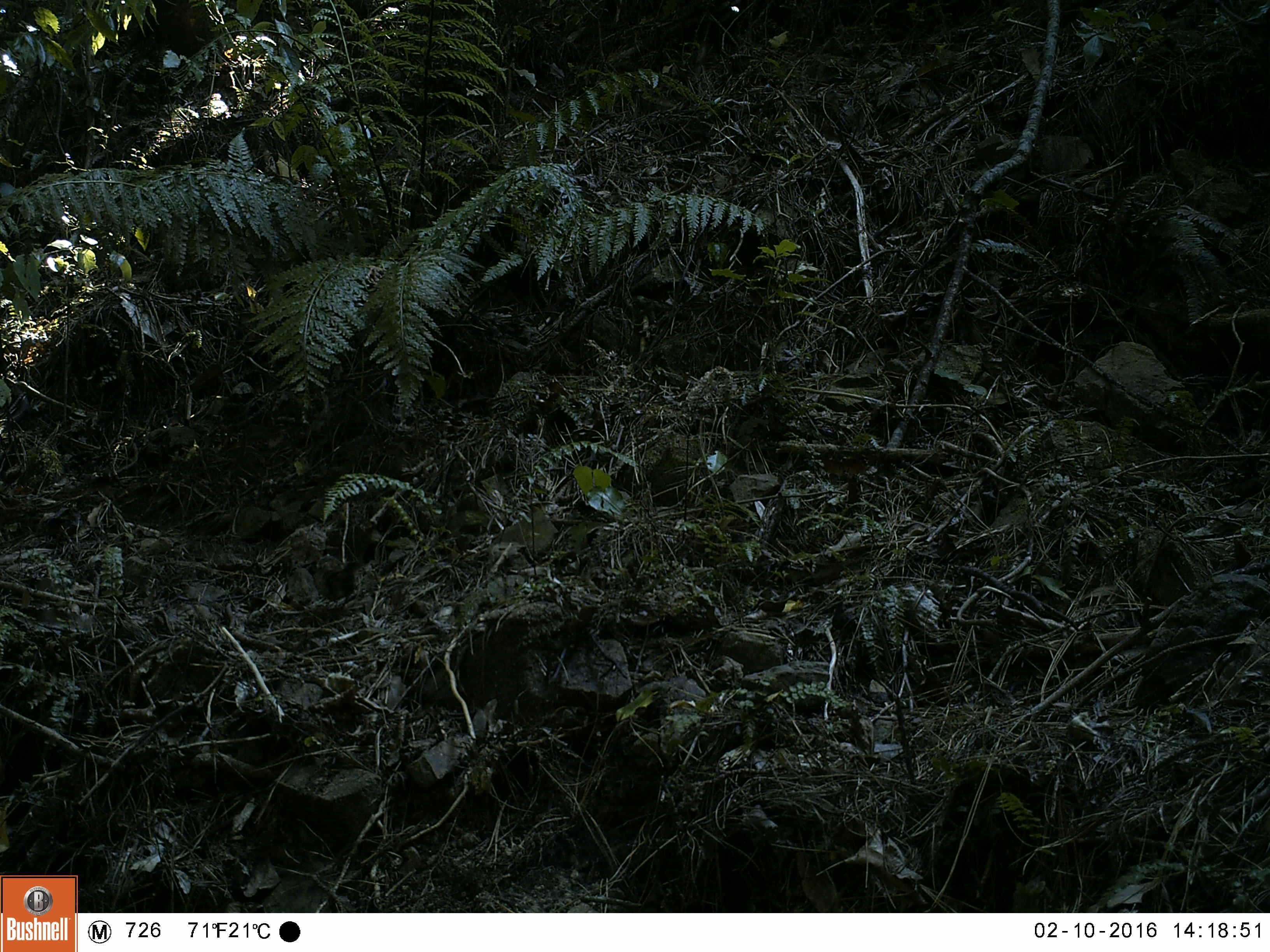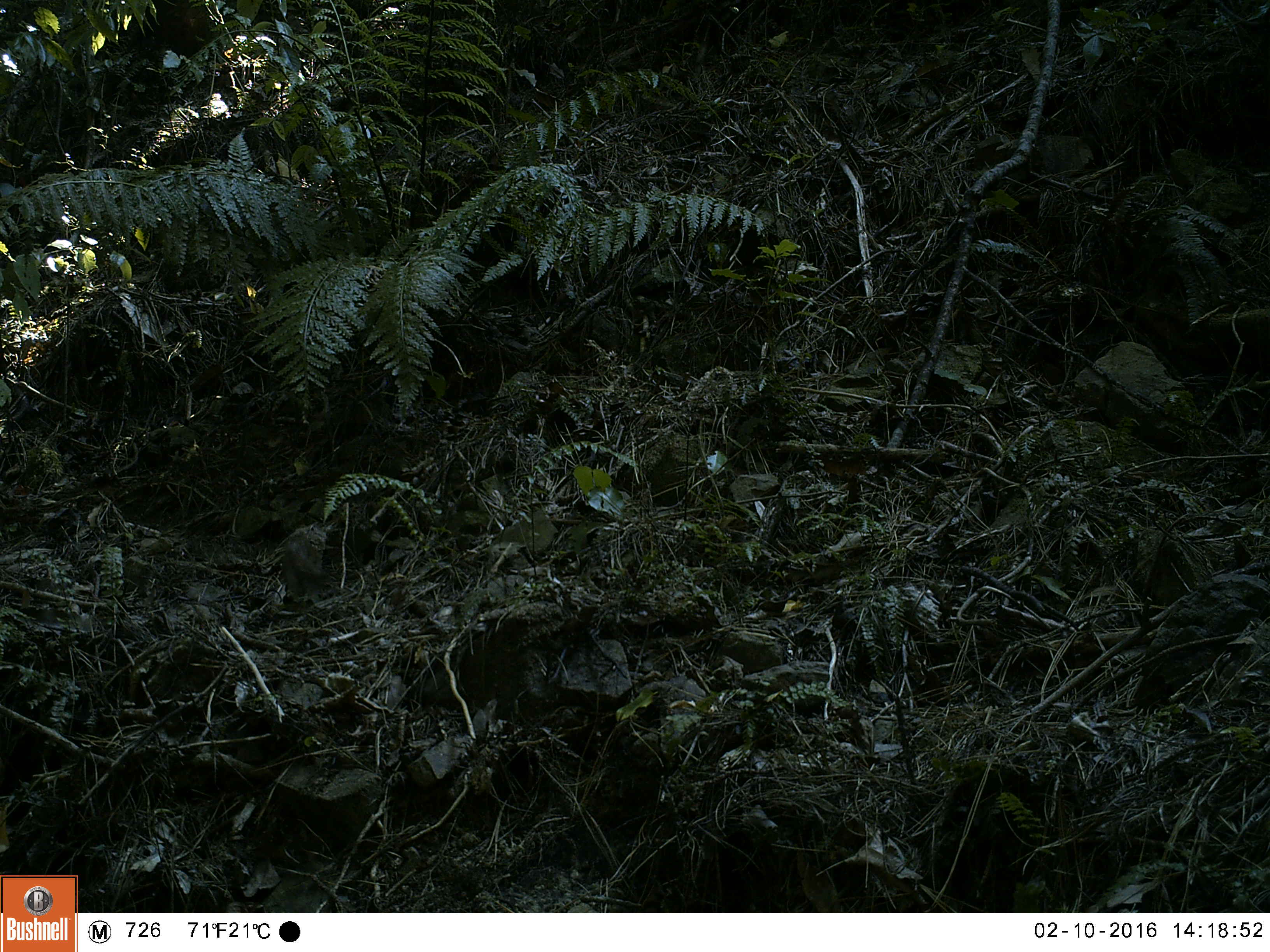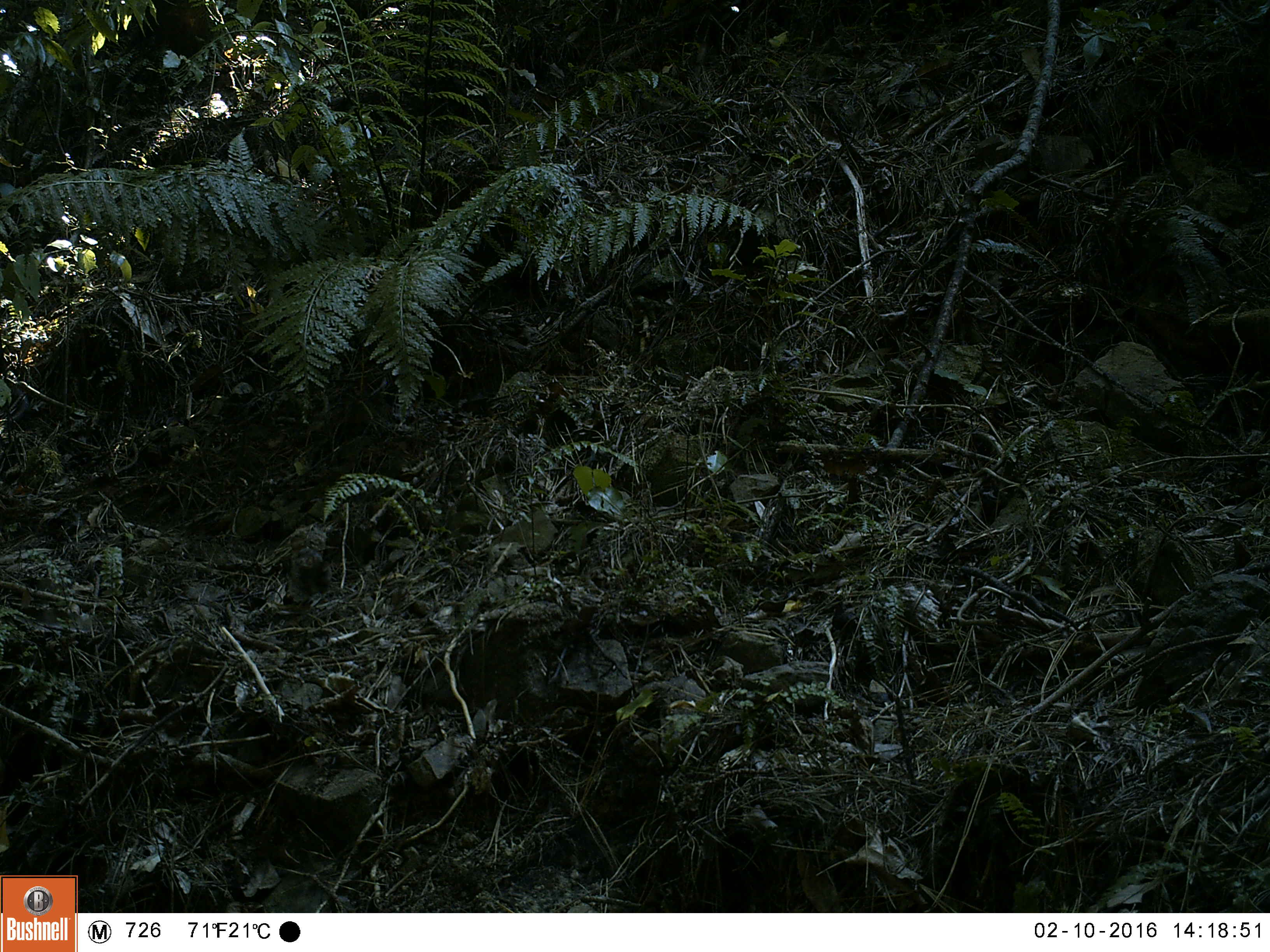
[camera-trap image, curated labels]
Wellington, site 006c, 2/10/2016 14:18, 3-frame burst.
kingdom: Animalia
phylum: Chordata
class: Aves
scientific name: Aves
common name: bird